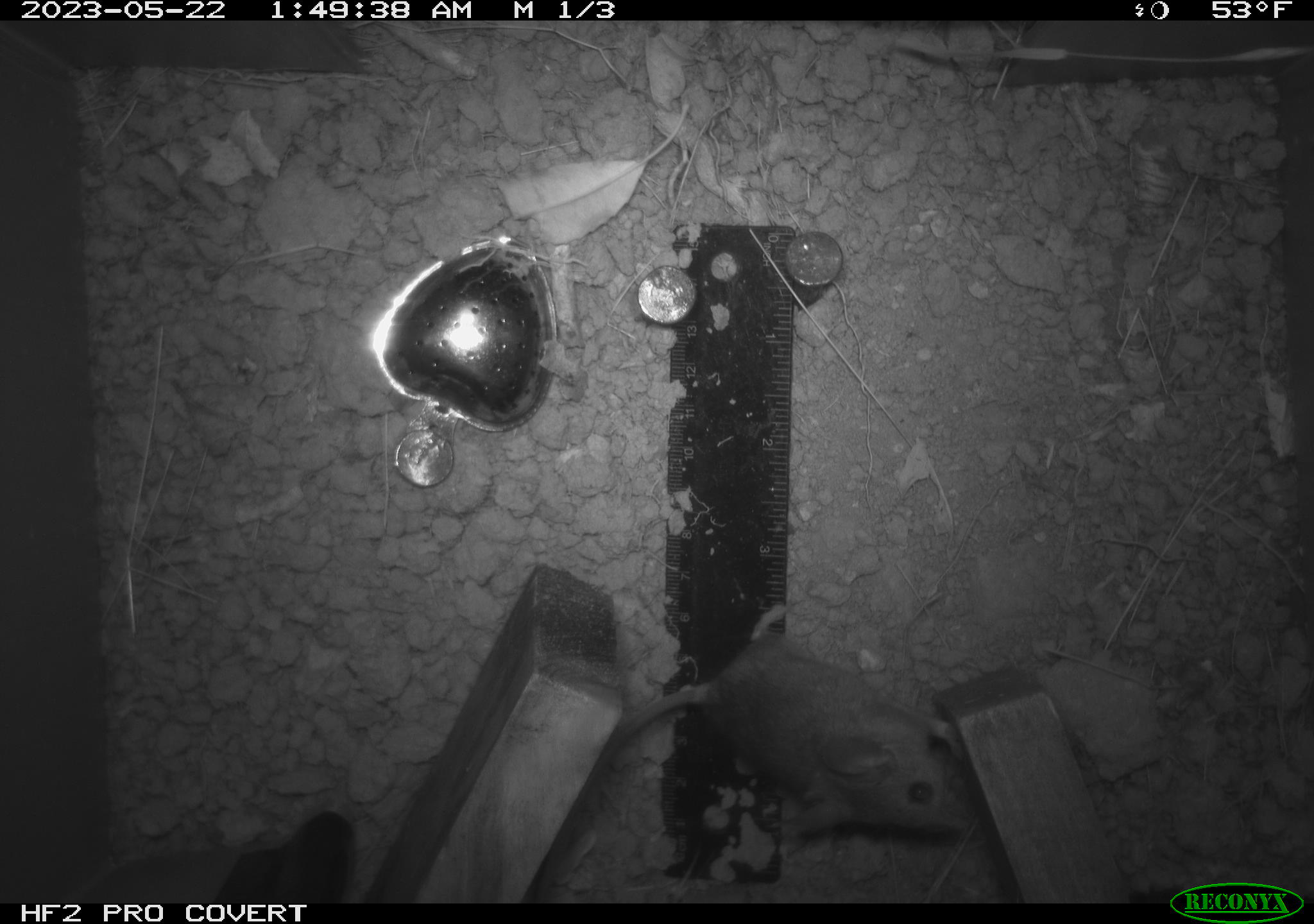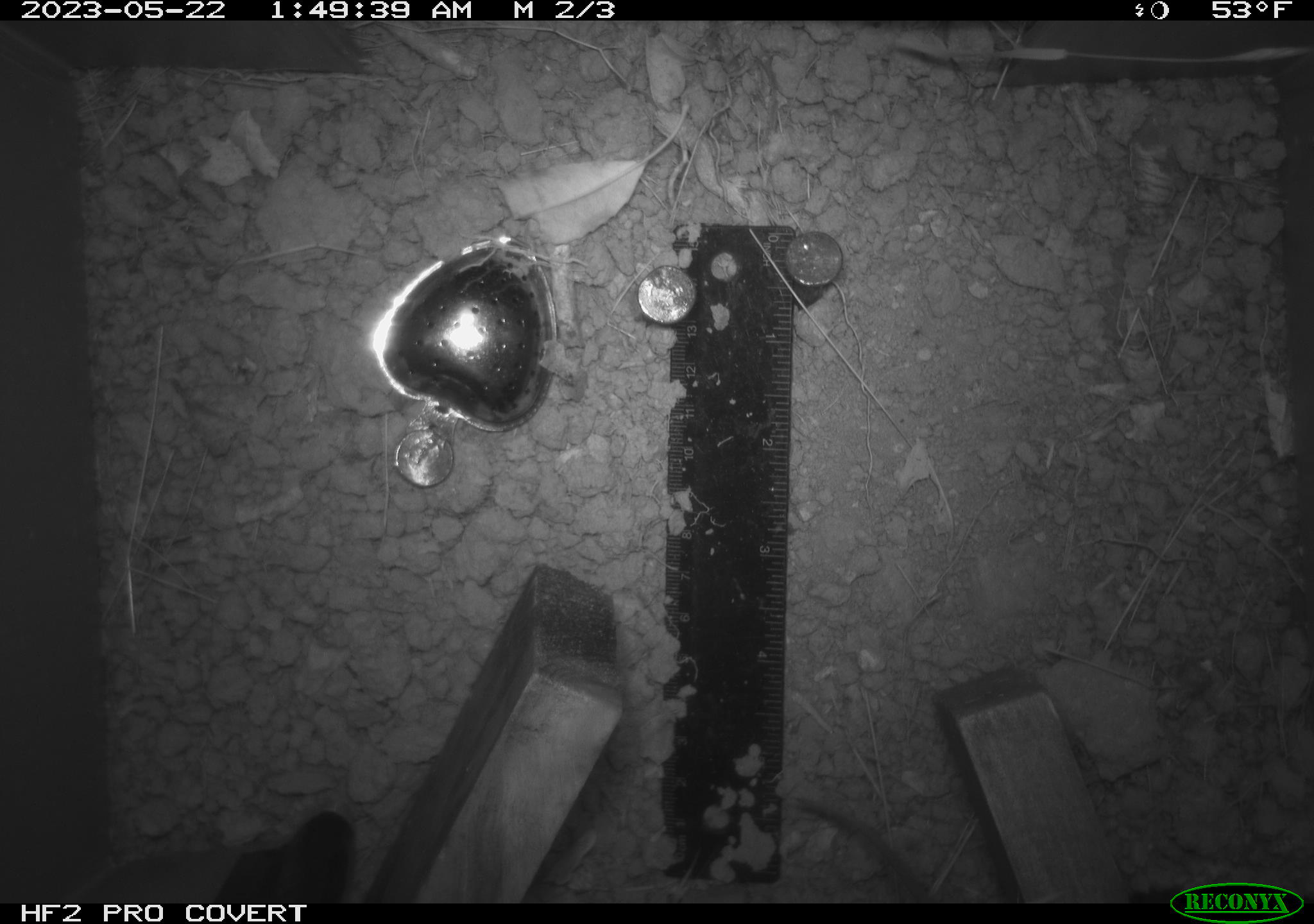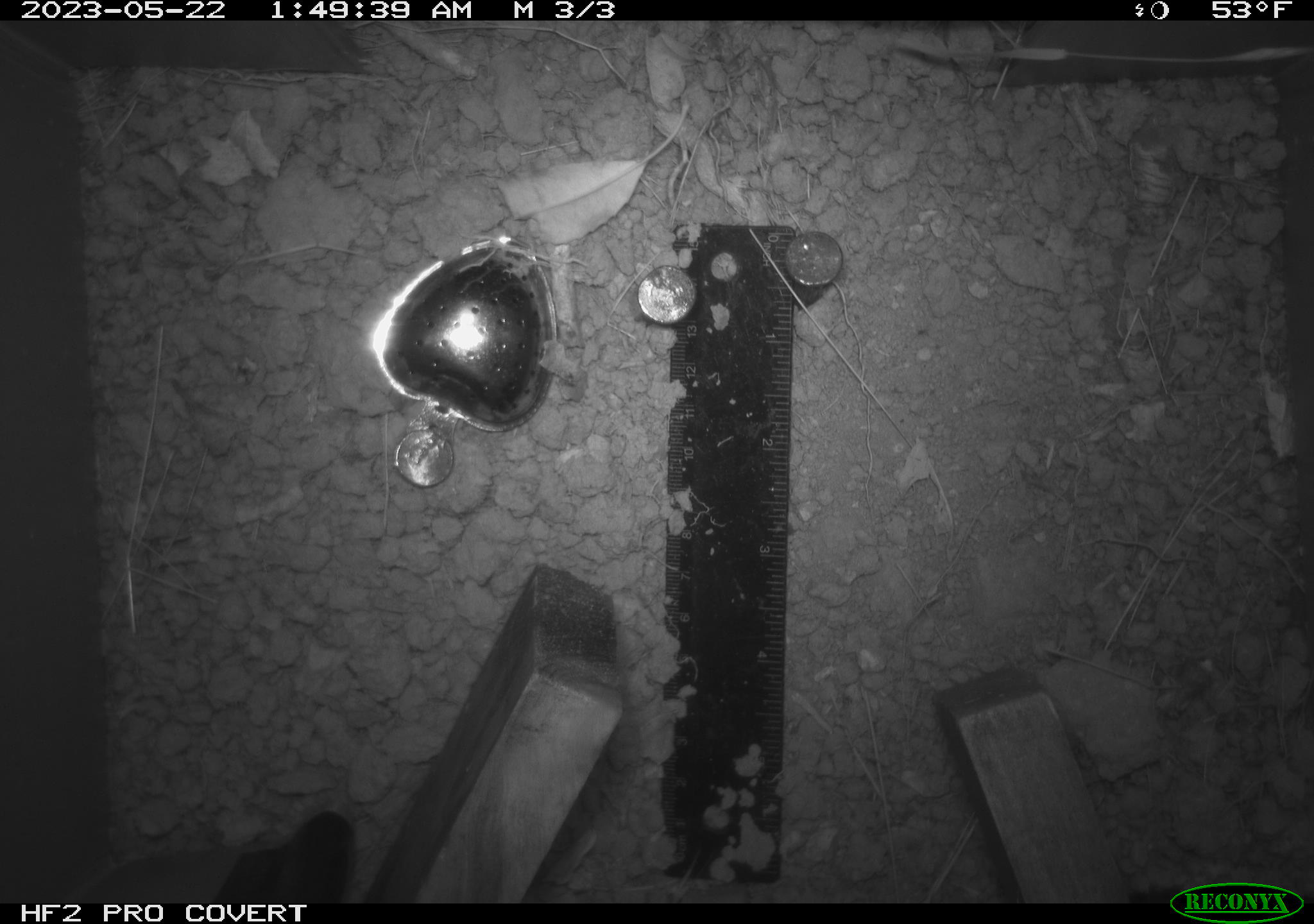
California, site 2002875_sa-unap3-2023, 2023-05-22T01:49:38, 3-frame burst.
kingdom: Animalia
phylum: Chordata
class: Mammalia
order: Rodentia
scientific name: Rodentia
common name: mouse species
Mouse species (Rodentia).